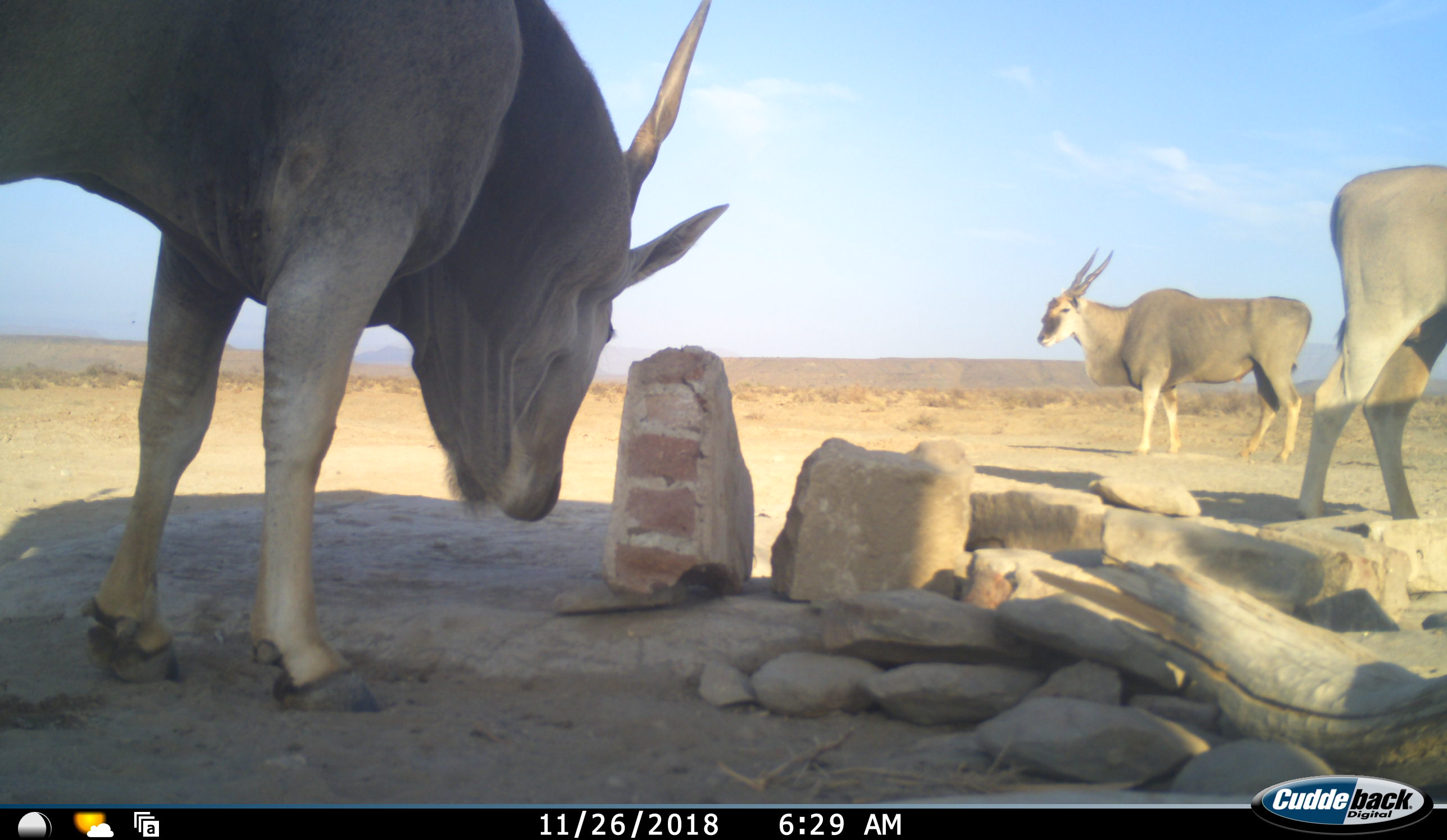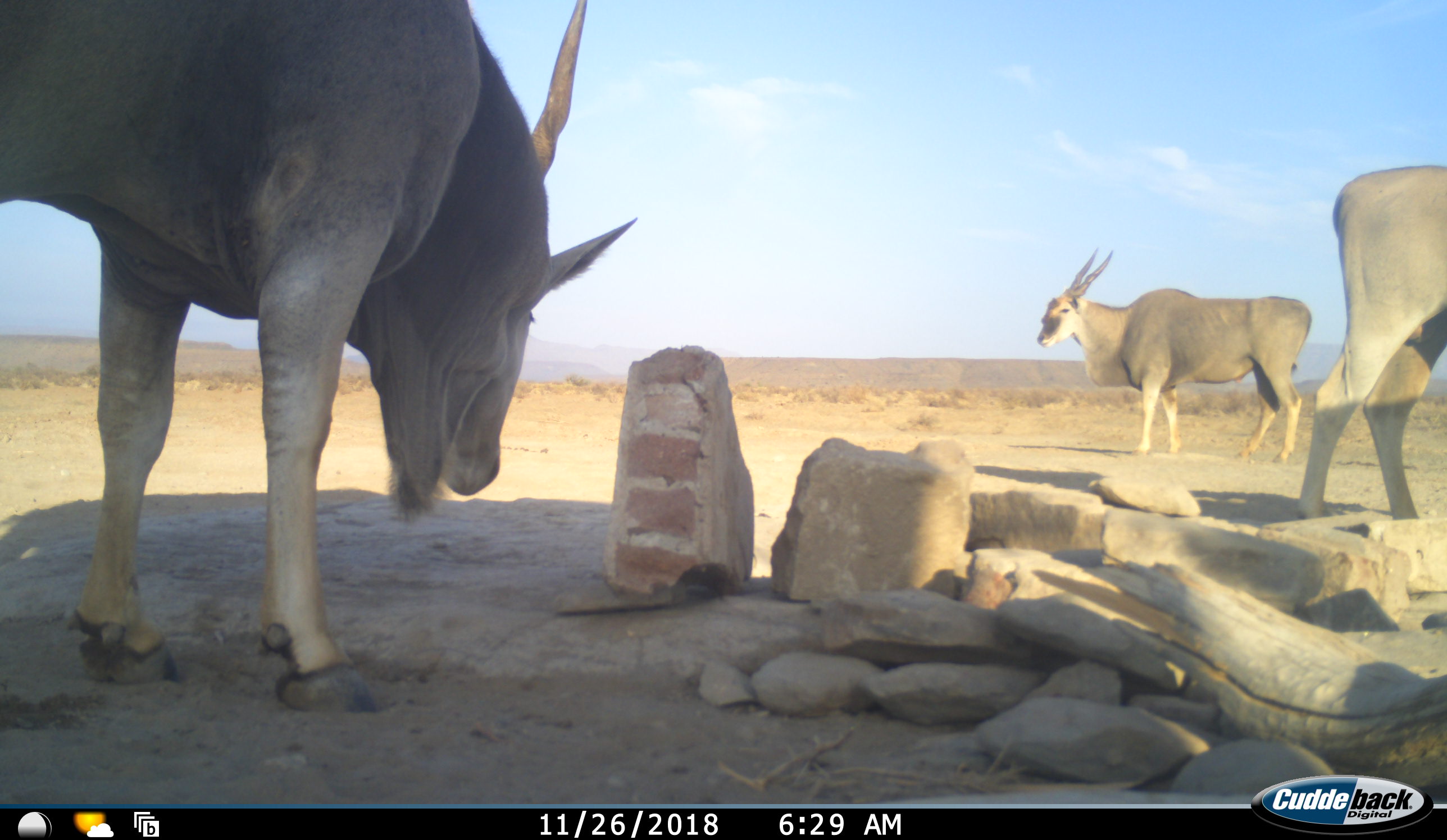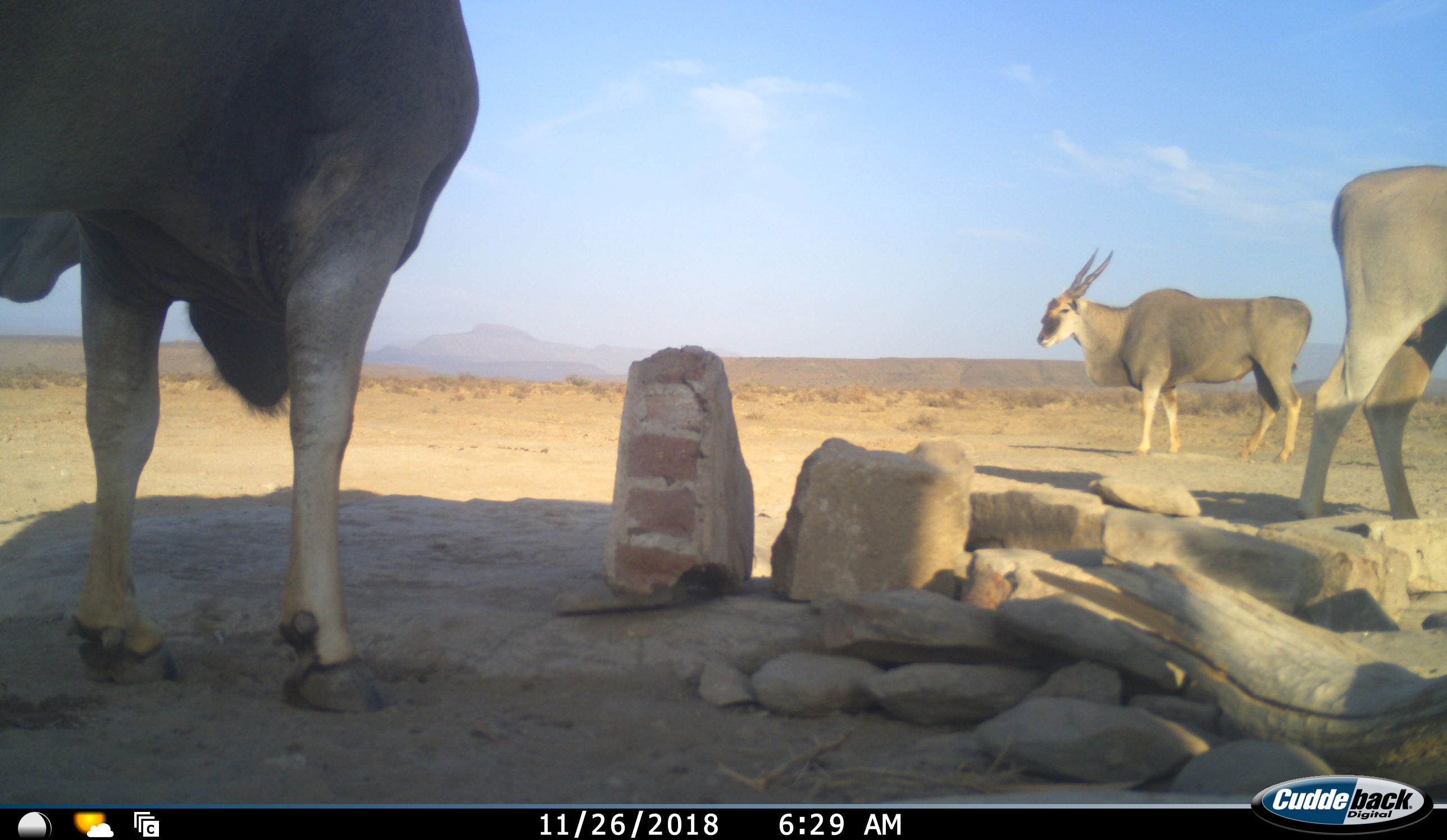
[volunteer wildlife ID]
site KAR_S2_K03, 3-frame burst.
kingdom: Animalia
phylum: Chordata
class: Mammalia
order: Artiodactyla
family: Bovidae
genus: Tragelaphus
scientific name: Tragelaphus oryx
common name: eland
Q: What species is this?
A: Eland (Tragelaphus oryx).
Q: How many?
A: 3.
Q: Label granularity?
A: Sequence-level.